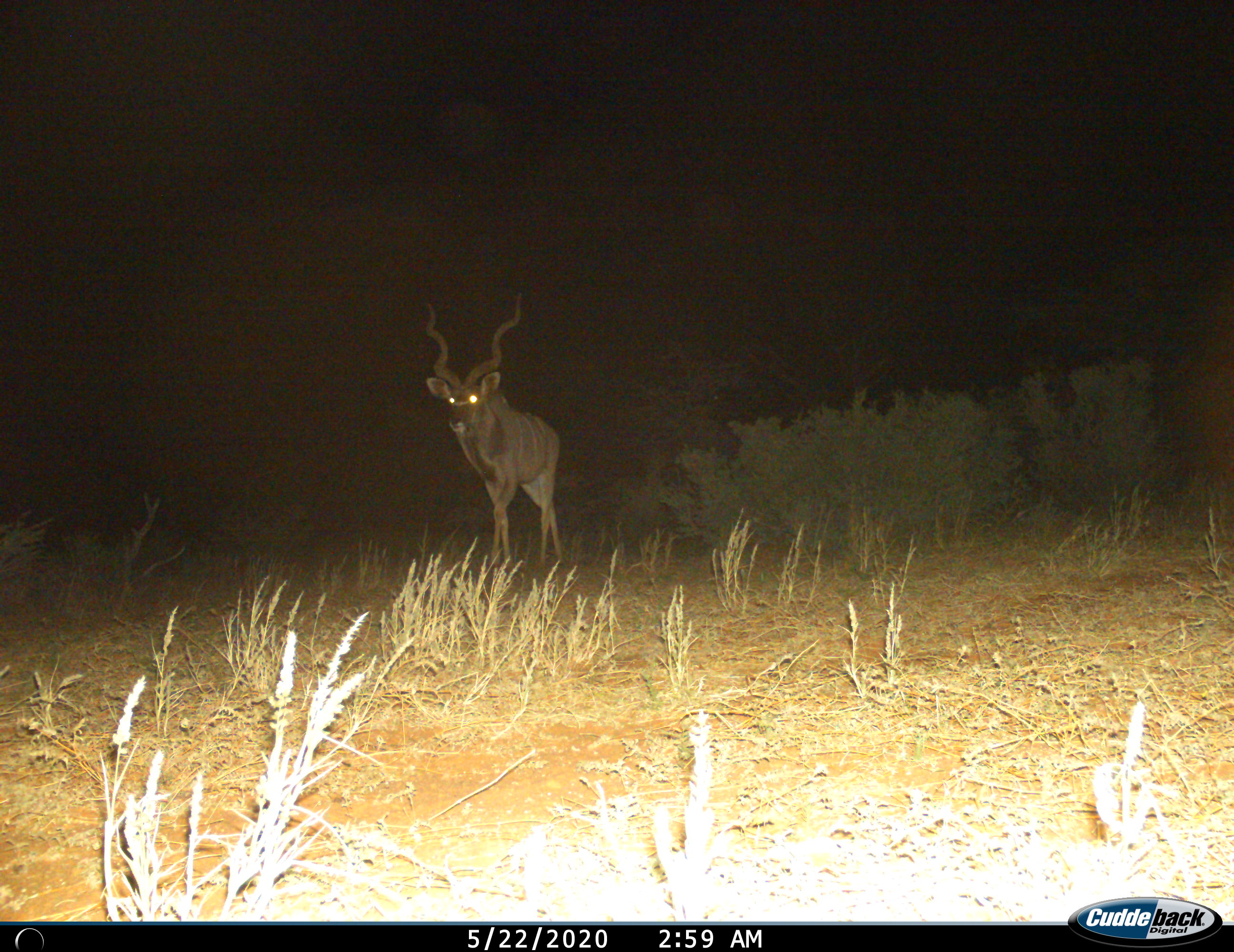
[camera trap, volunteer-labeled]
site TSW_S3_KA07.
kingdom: Animalia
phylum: Chordata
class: Mammalia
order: Artiodactyla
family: Bovidae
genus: Tragelaphus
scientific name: Tragelaphus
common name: kudu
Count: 1.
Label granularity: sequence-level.